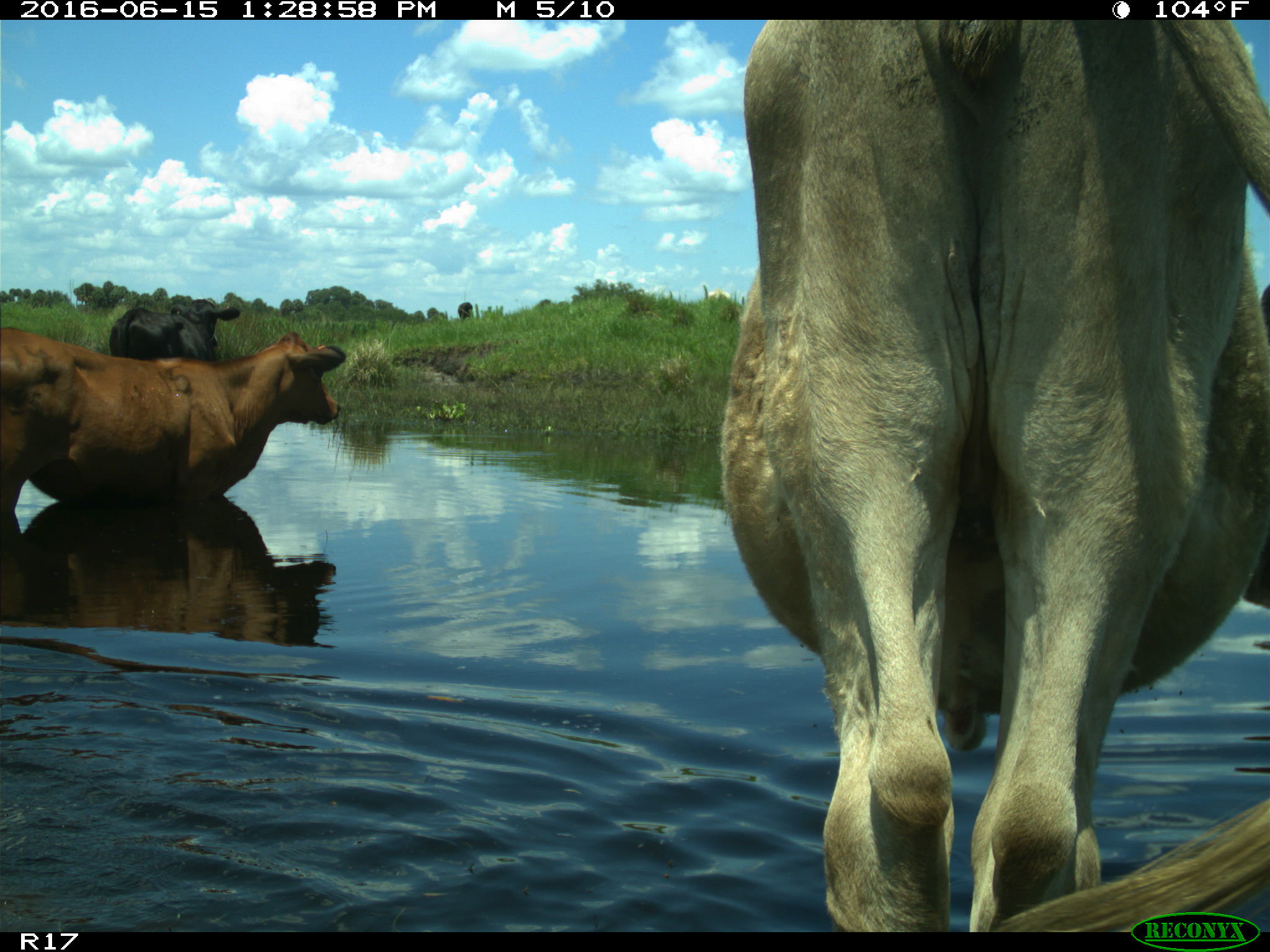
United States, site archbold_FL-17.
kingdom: Animalia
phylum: Chordata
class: Mammalia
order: Artiodactyla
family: Bovidae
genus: Bos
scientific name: Bos taurus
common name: domestic cow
Bos taurus (domestic cow).